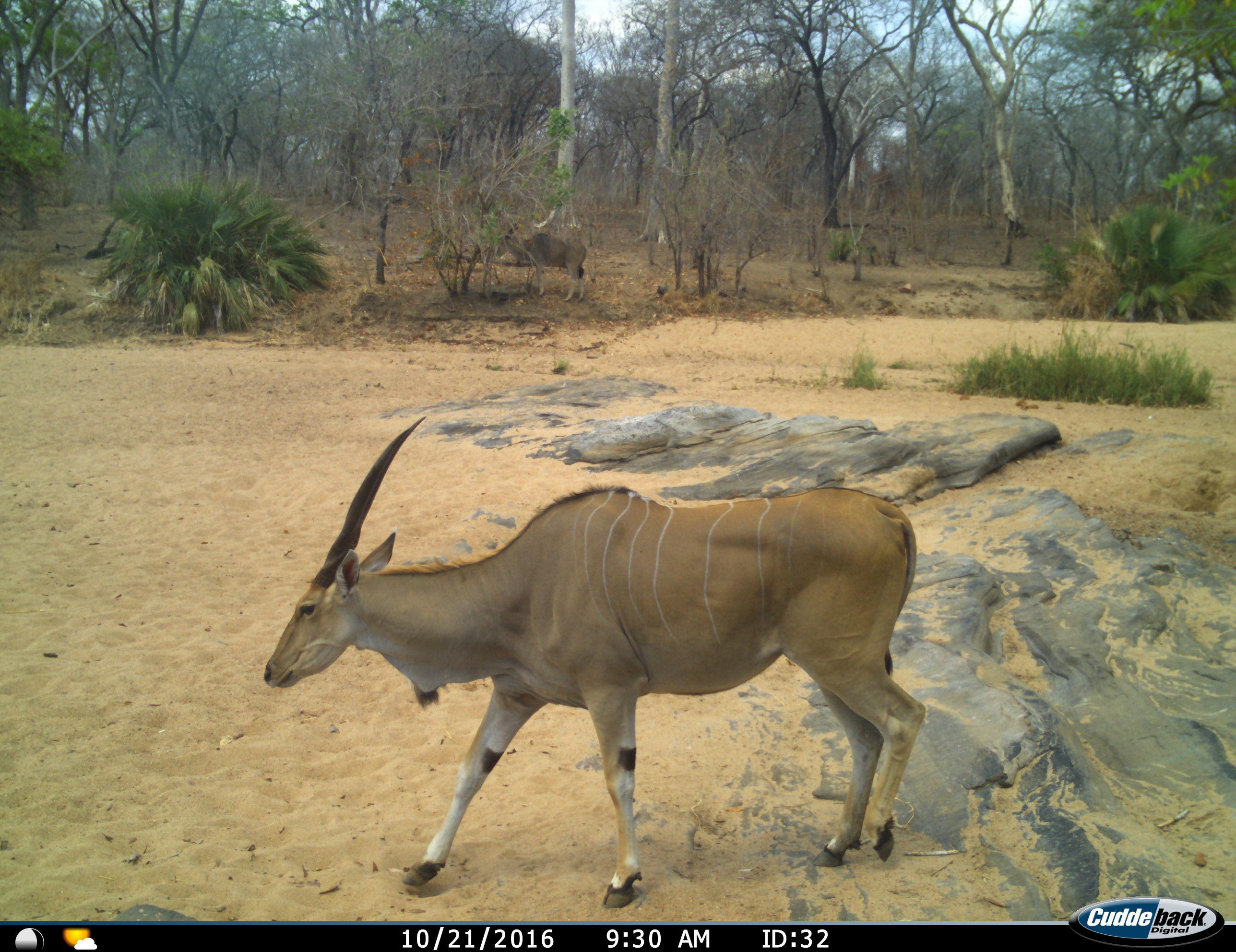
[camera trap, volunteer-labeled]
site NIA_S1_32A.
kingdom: Animalia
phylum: Chordata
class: Mammalia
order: Artiodactyla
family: Bovidae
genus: Tragelaphus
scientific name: Tragelaphus oryx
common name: eland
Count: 2.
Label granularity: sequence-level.